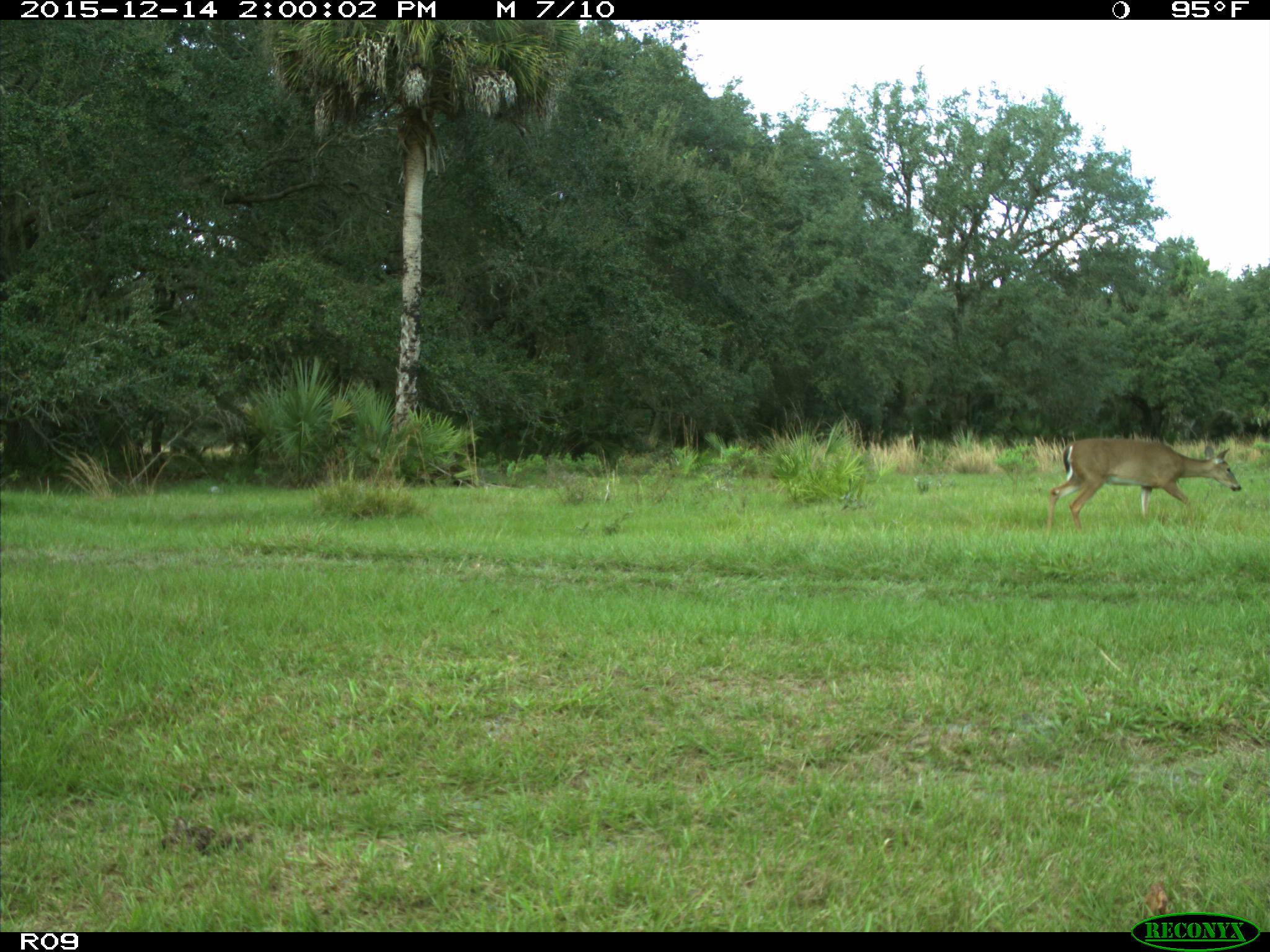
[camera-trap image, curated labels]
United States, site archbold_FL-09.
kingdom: Animalia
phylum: Chordata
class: Mammalia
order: Artiodactyla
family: Cervidae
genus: Odocoileus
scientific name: Odocoileus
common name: deer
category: unidentified deer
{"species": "unidentified deer (deer) (Odocoileus)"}